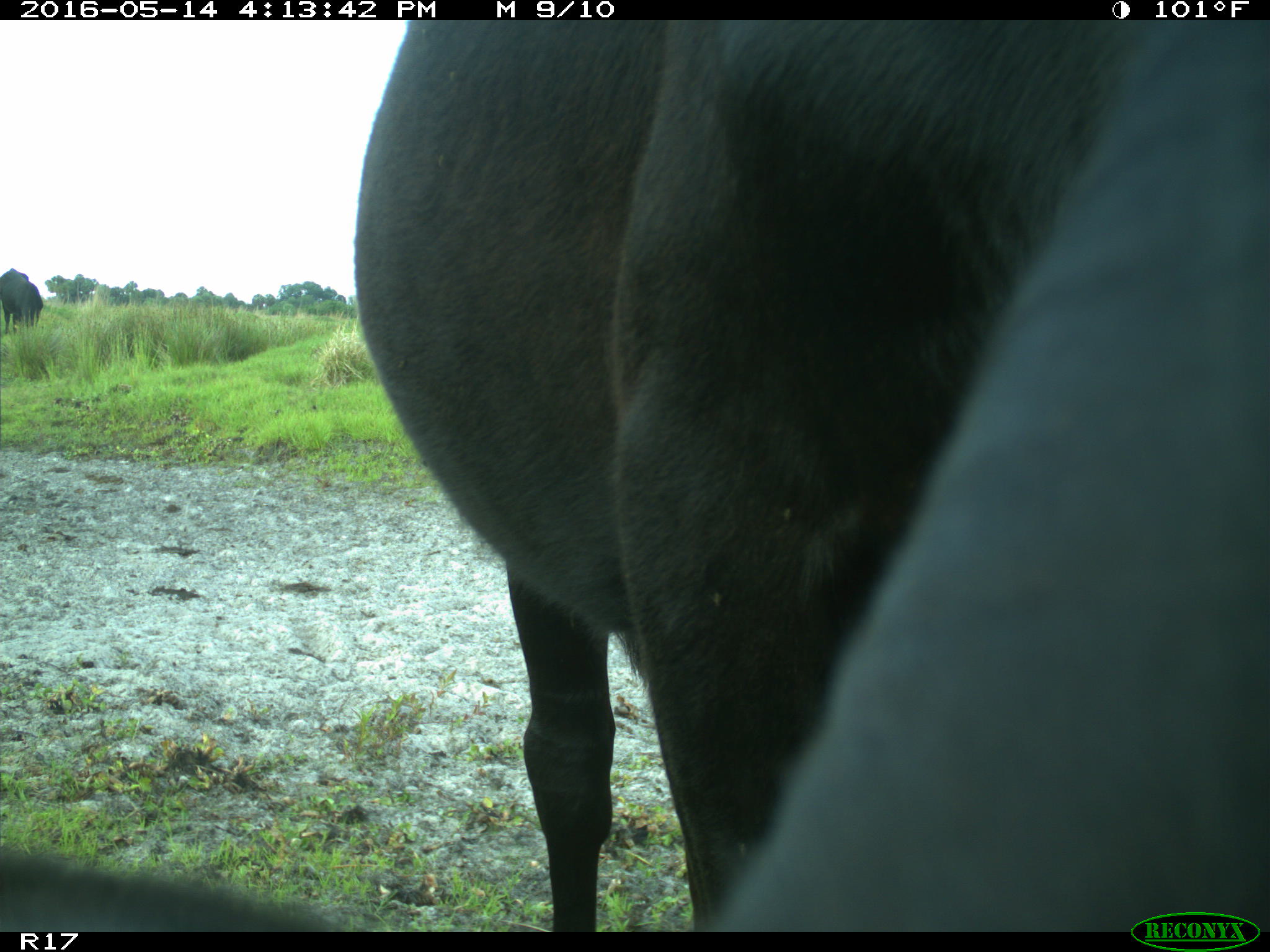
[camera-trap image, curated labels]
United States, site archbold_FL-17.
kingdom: Animalia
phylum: Chordata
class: Mammalia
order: Artiodactyla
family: Bovidae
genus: Bos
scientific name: Bos taurus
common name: domestic cow